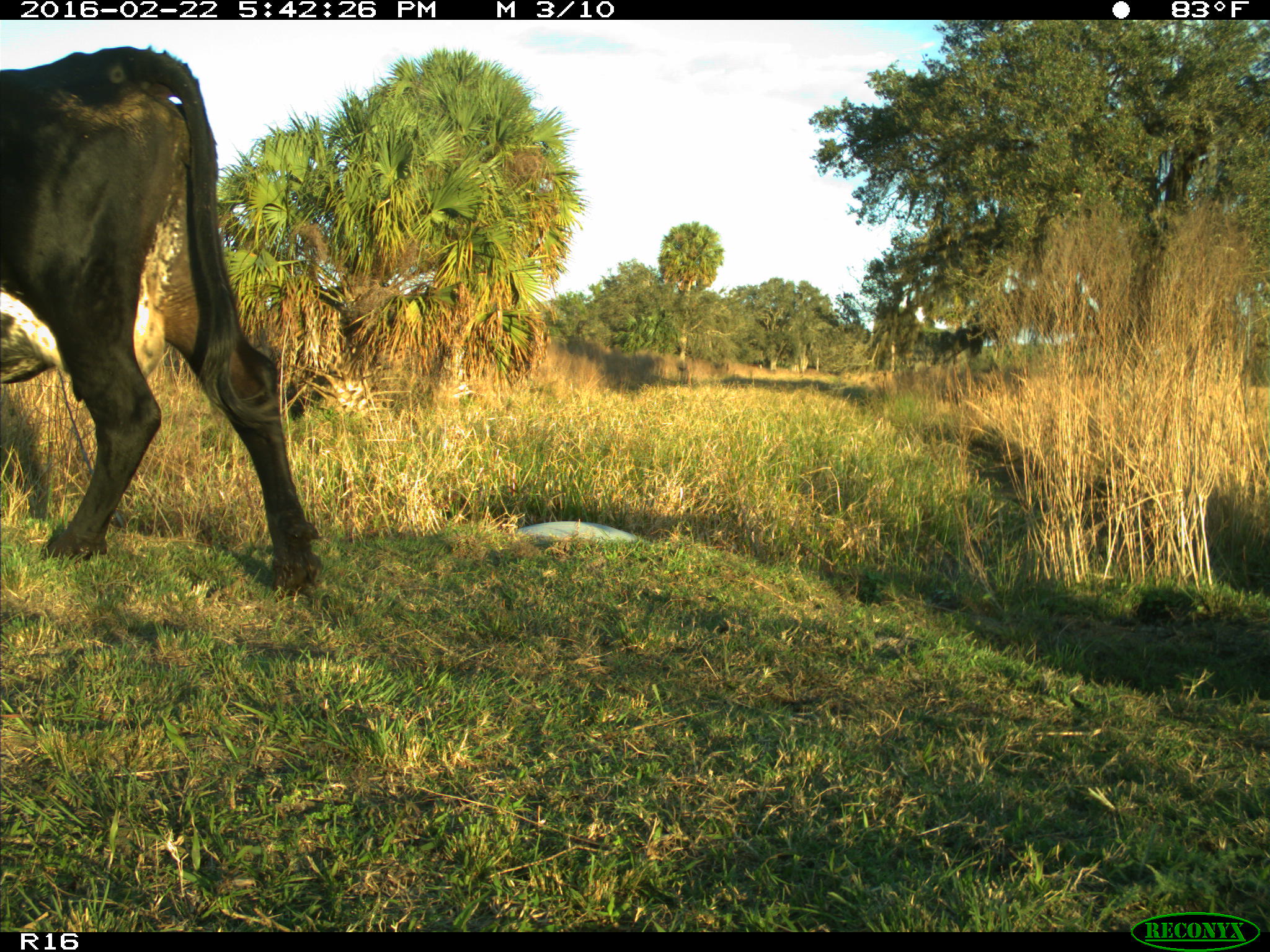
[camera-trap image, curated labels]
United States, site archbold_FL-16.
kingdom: Animalia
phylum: Chordata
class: Mammalia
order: Artiodactyla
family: Bovidae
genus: Bos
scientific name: Bos taurus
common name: domestic cow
Bos taurus (domestic cow).